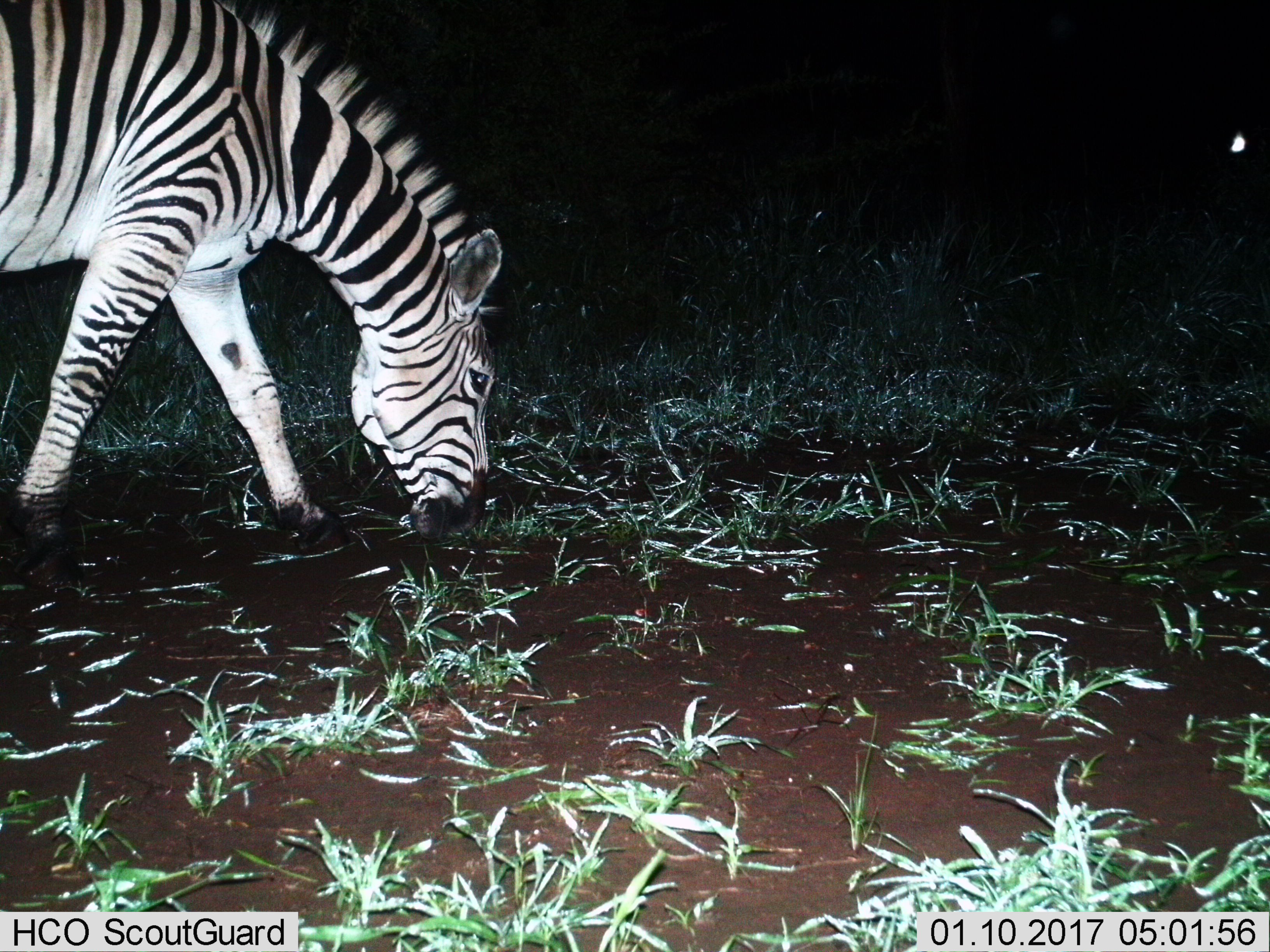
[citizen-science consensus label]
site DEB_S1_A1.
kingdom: Animalia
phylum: Chordata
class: Mammalia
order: Perissodactyla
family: Equidae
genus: Equus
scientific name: Equus quagga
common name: plains zebra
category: zebraplains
Zebraplains (plains zebra) (Equus quagga), count 1. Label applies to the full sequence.